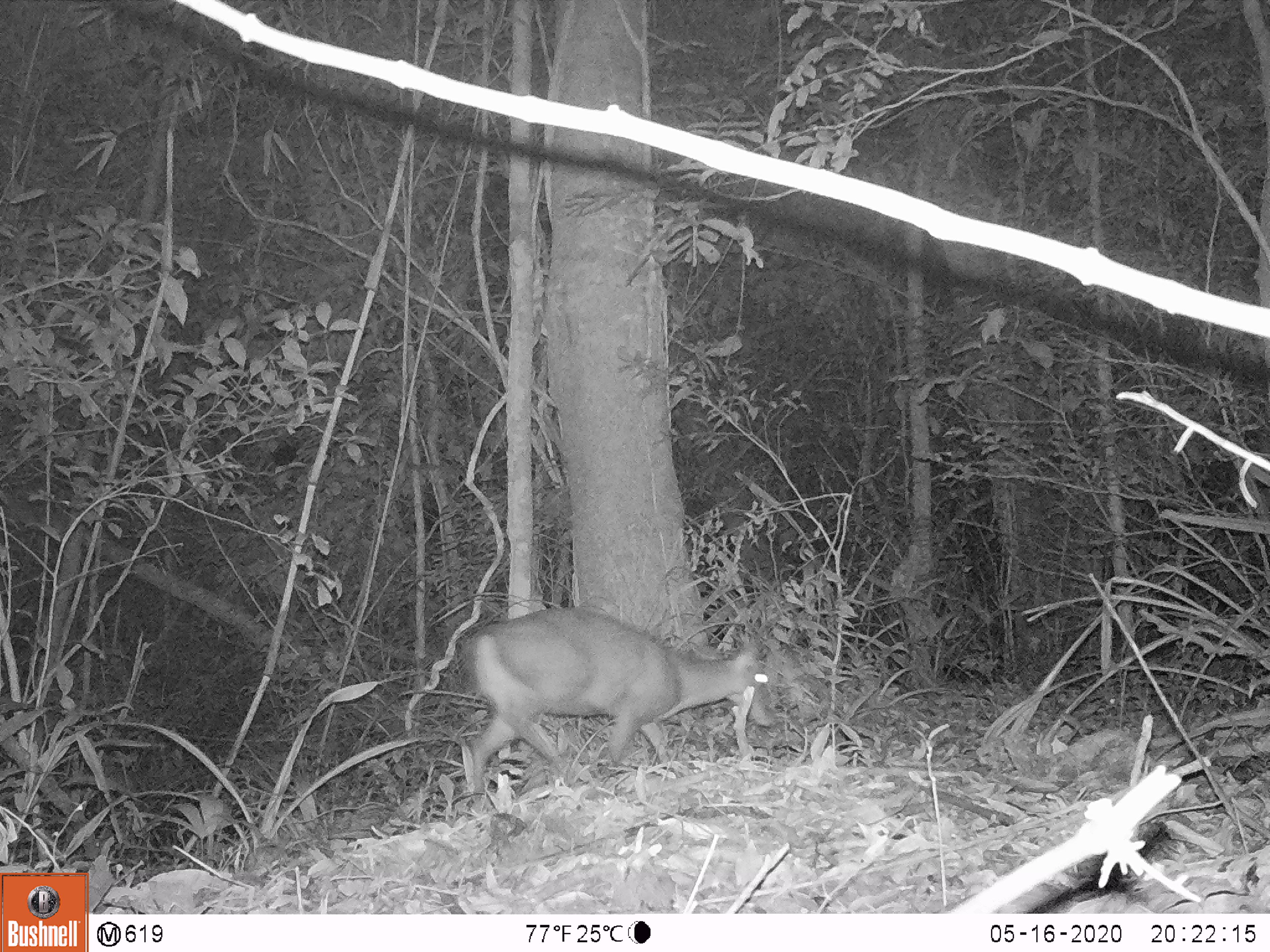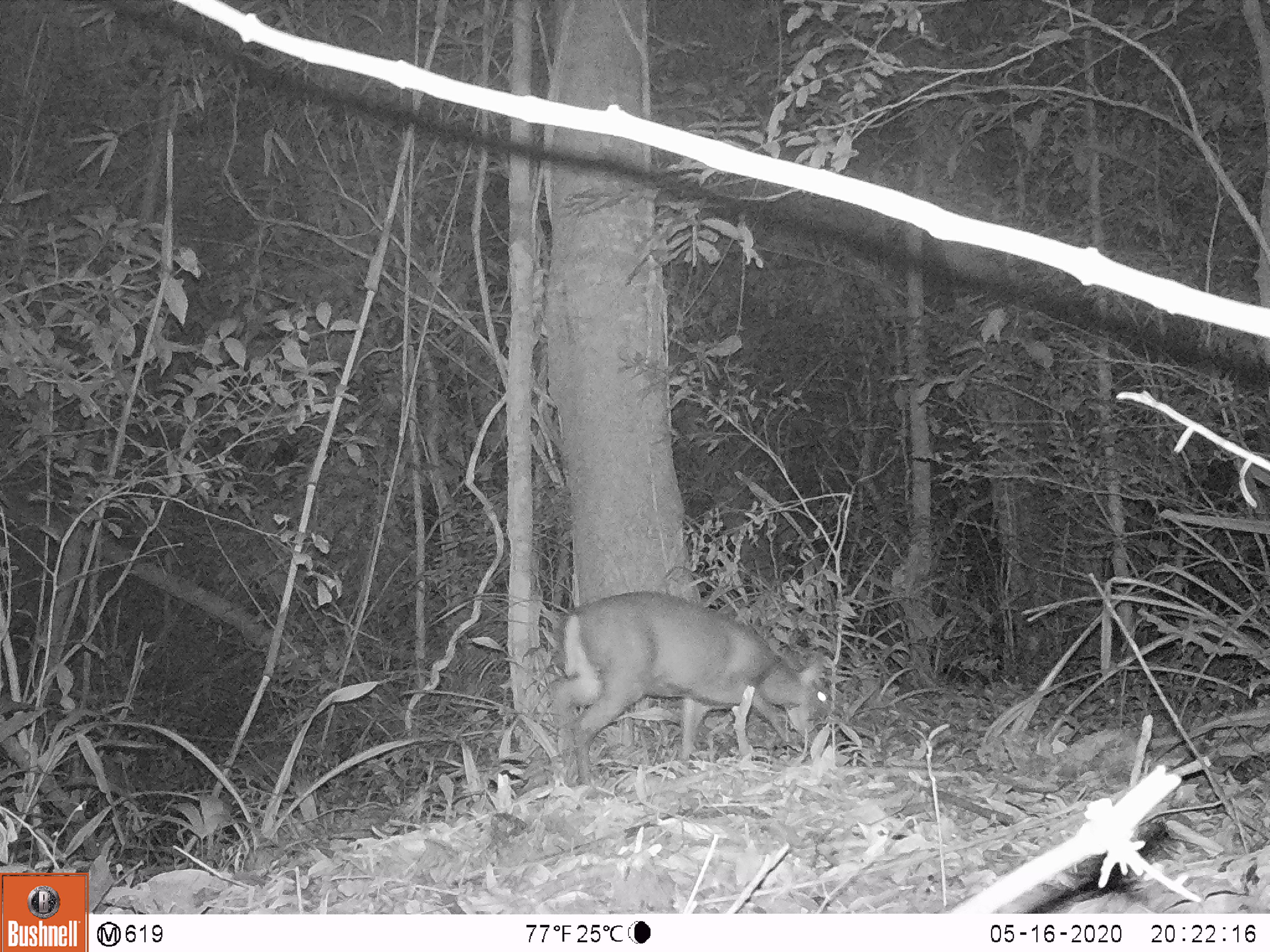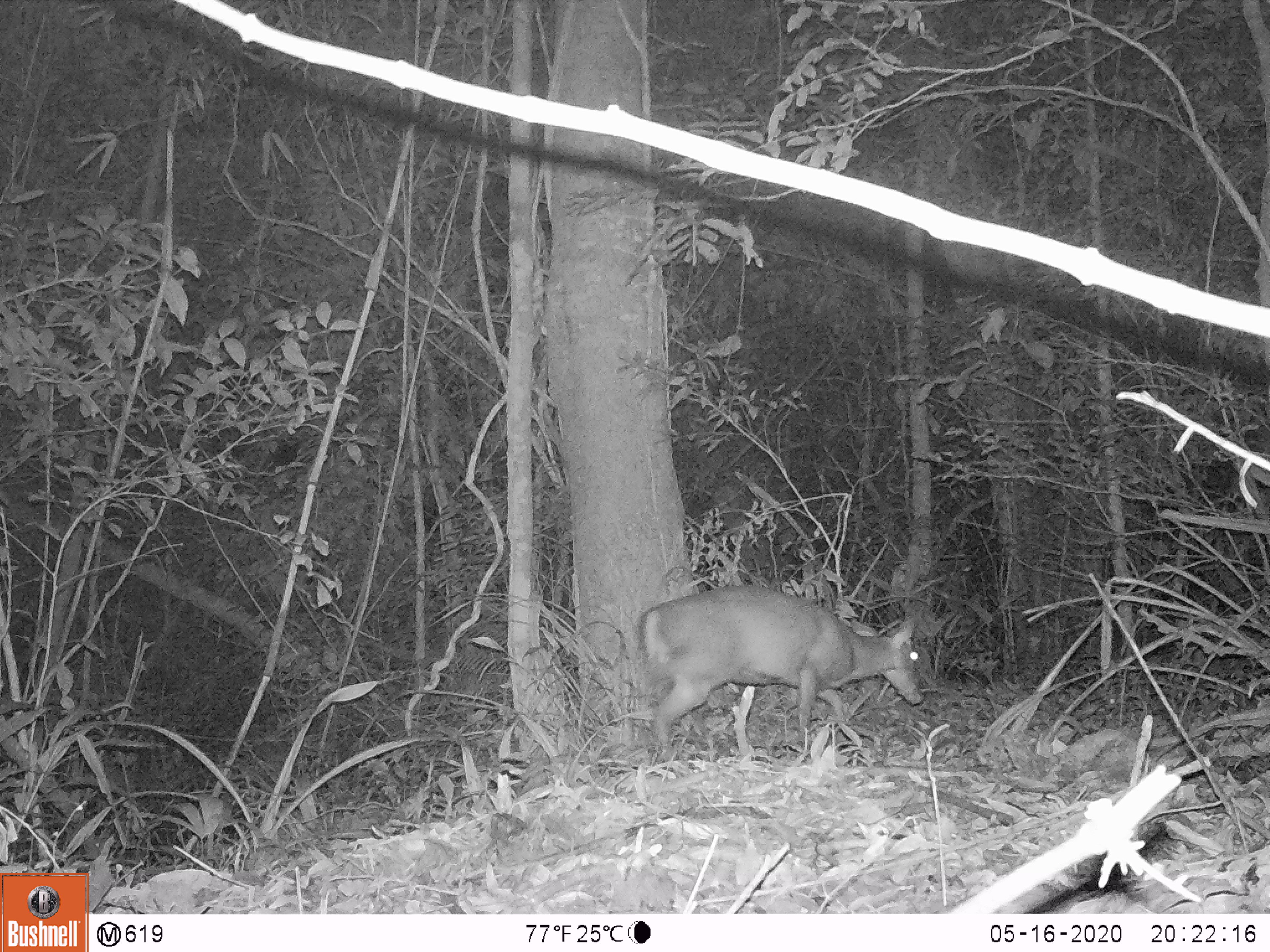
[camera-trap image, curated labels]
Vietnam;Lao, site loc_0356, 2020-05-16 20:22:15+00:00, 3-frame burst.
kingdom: Animalia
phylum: Chordata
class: Mammalia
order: Artiodactyla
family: Cervidae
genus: Muntiacus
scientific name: Muntiacus rooseveltorum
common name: roosevelt's muntjac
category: roosevelts muntjac group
Roosevelts muntjac group (roosevelt's muntjac) (Muntiacus rooseveltorum). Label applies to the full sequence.